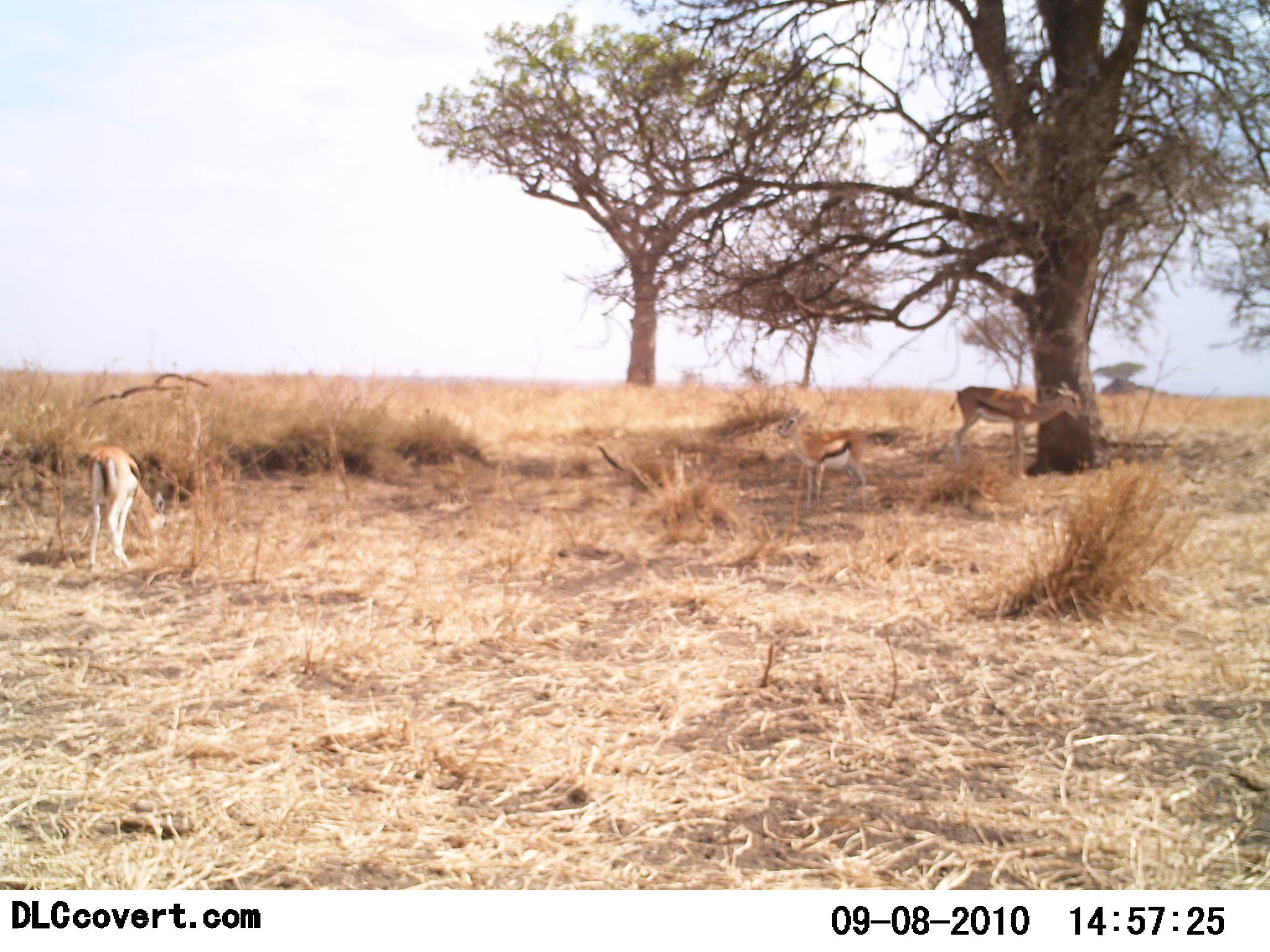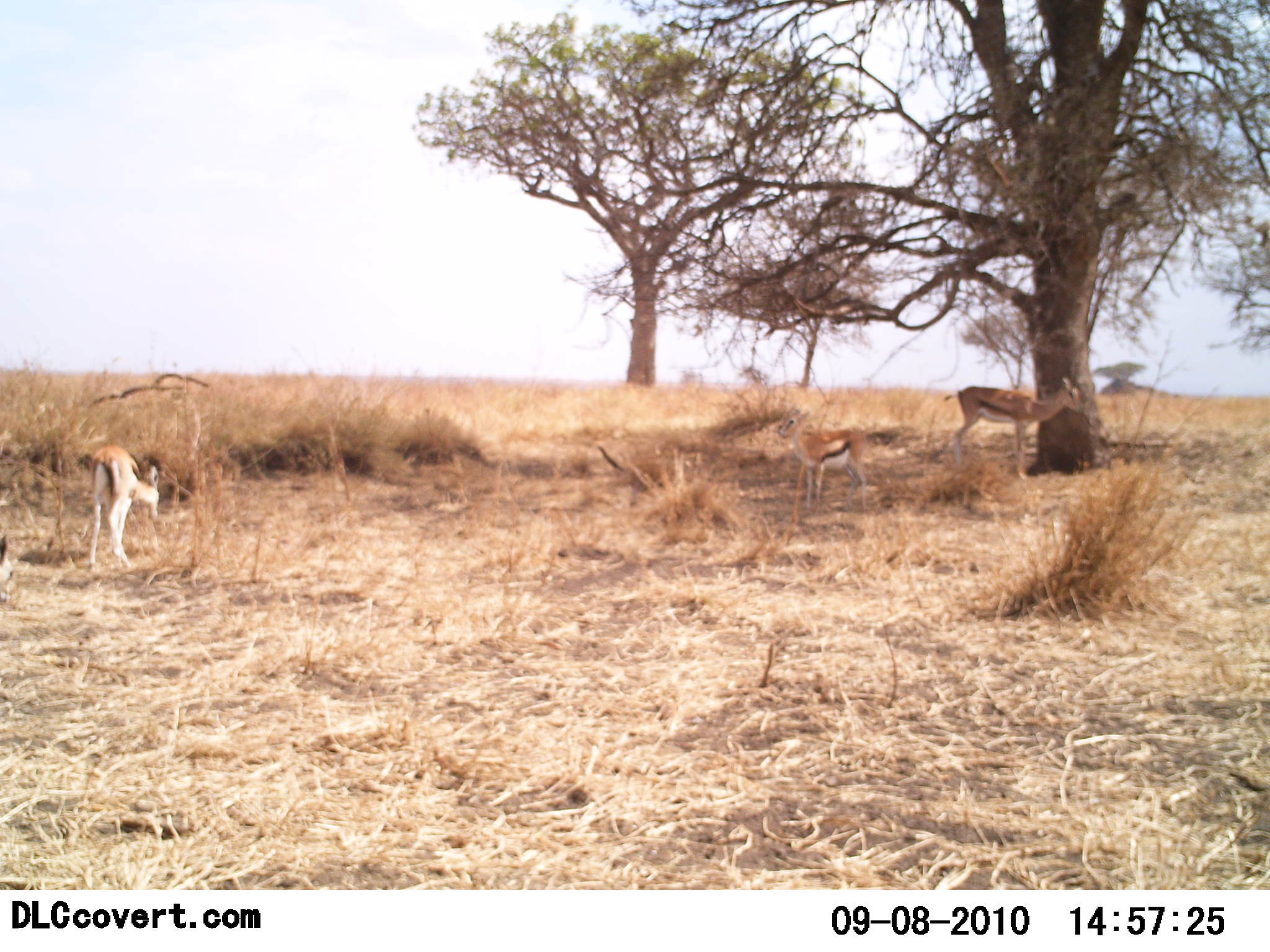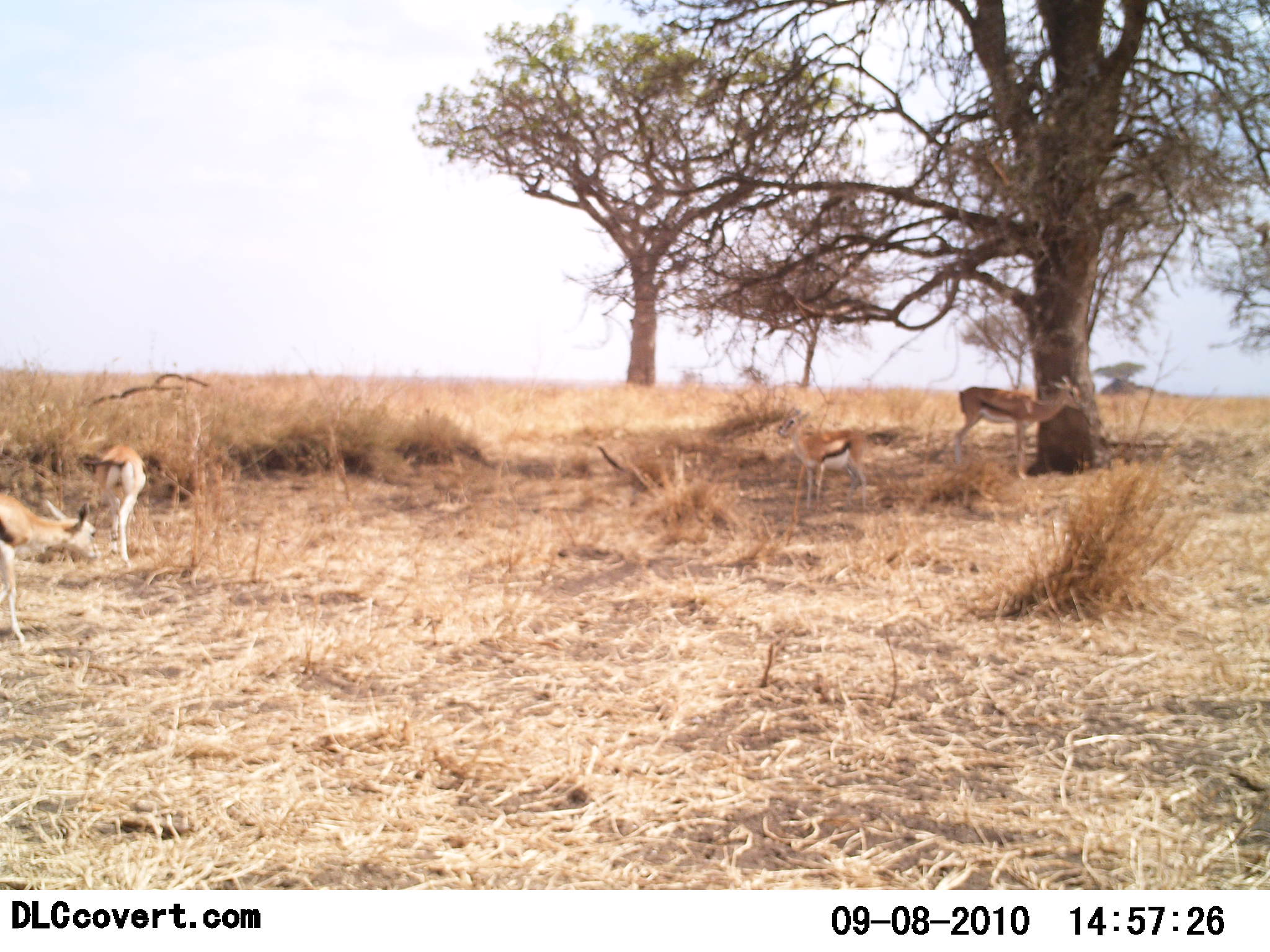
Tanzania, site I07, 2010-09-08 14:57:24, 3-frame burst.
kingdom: Animalia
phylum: Chordata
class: Mammalia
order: Artiodactyla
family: Bovidae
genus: Eudorcas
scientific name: Eudorcas thomsonii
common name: thomson's gazelle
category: gazellethomsons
Gazellethomsons (thomson's gazelle) (Eudorcas thomsonii), count 4. Behavior (volunteer vote fractions): standing 71%, resting 14%, moving 21%, interacting 0%. Young present (vote fraction): 21%. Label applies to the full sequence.